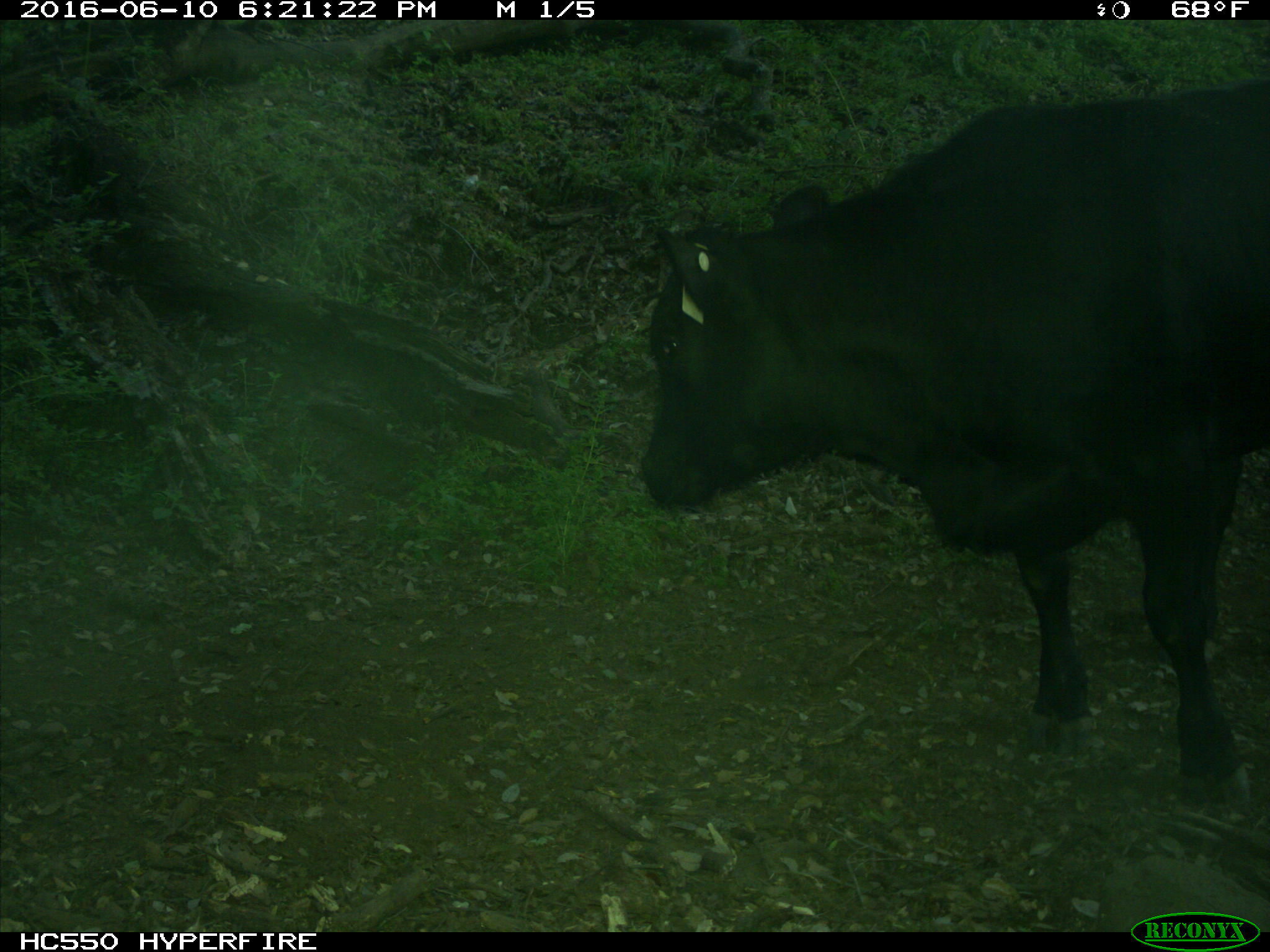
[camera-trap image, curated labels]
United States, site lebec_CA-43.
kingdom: Animalia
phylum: Chordata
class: Mammalia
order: Artiodactyla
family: Bovidae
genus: Bos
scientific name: Bos taurus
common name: domestic cow